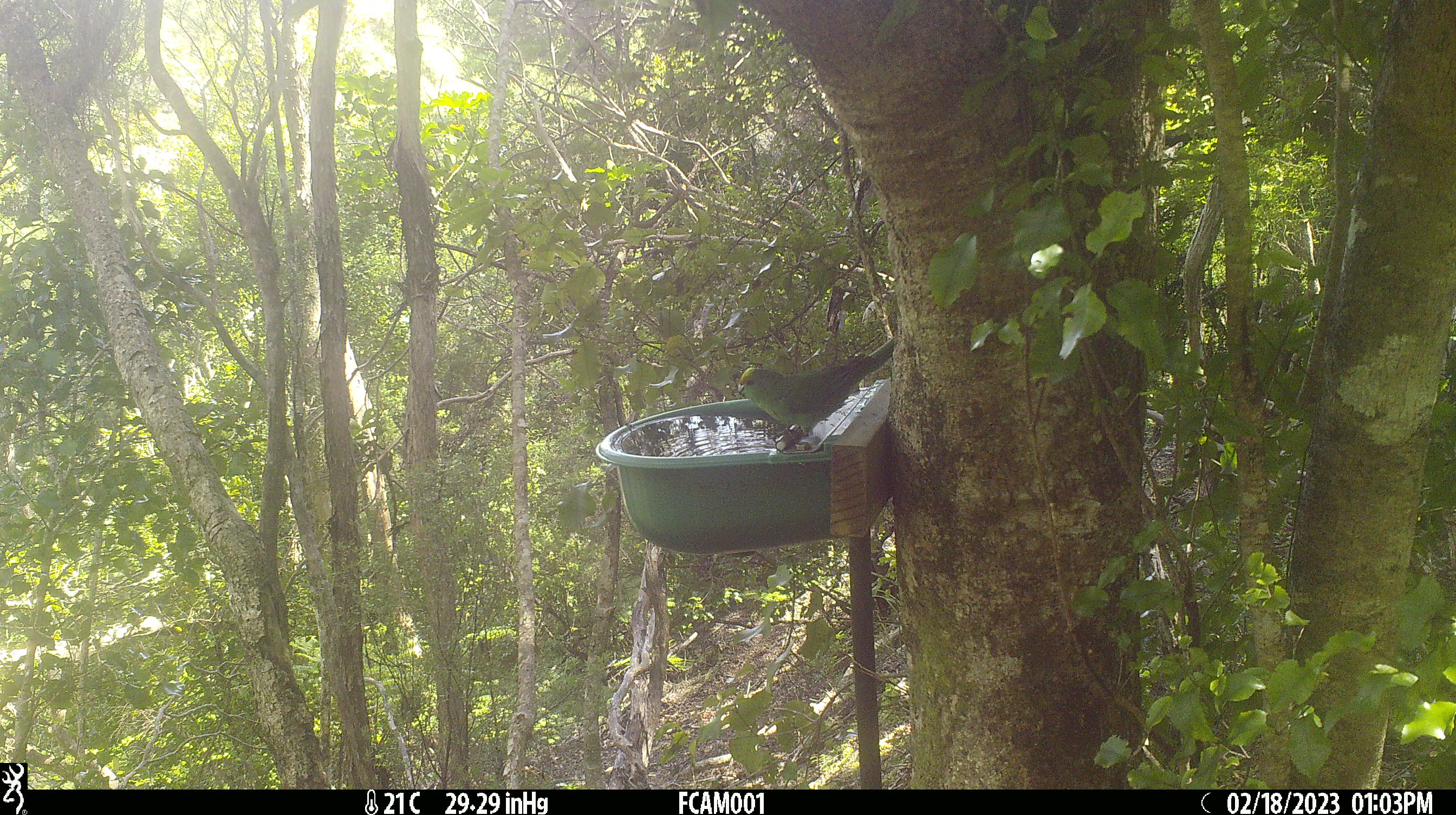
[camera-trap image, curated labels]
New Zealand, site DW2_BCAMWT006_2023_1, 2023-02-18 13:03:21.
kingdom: Animalia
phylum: Chordata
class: Aves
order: Psittaciformes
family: Psittaculidae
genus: Cyanoramphus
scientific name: Cyanoramphus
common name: parakeet